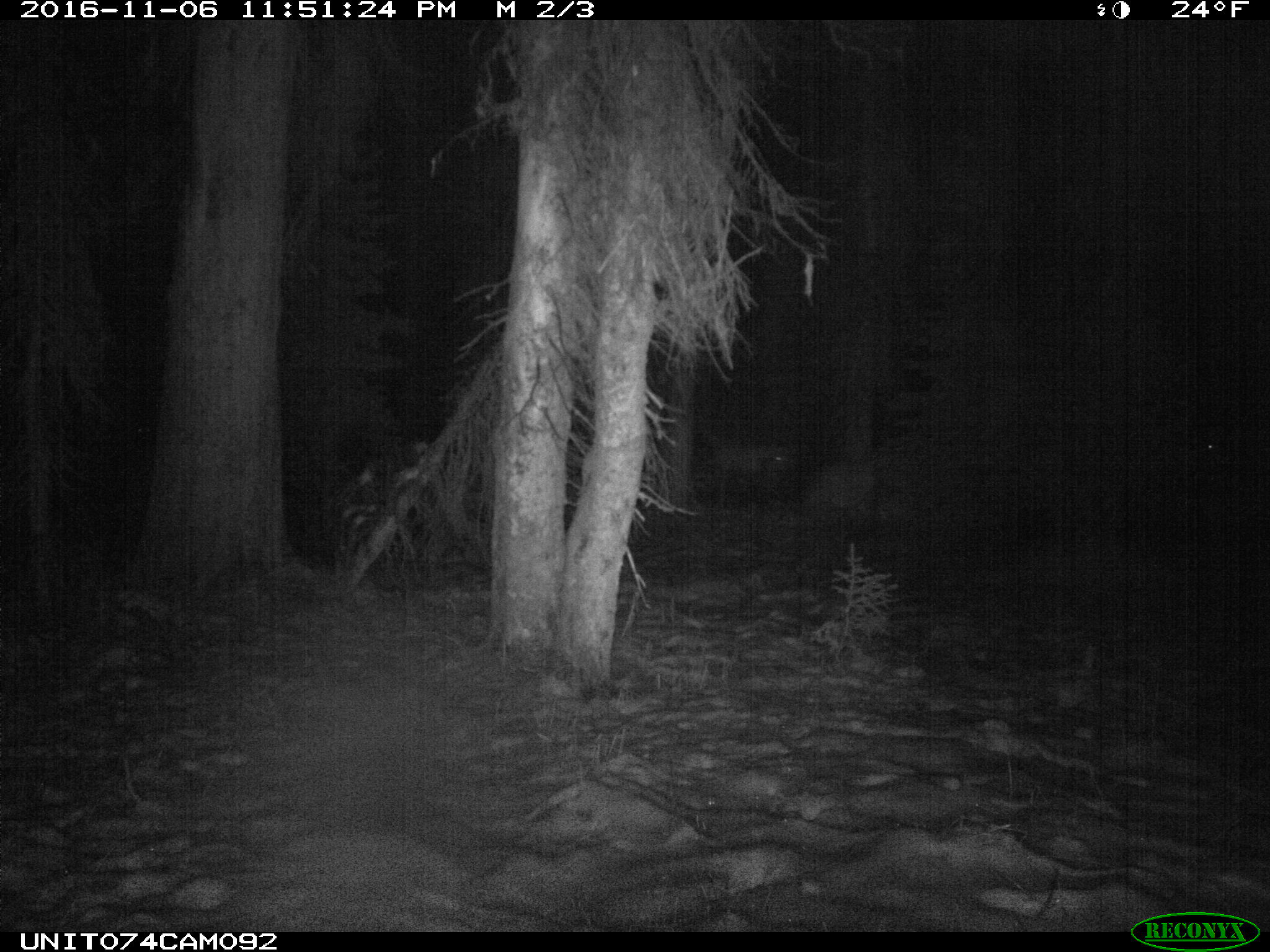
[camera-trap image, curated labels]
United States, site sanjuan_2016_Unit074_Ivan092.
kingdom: Animalia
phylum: Chordata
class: Mammalia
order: Artiodactyla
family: Cervidae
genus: Cervus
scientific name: Cervus elaphus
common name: red deer